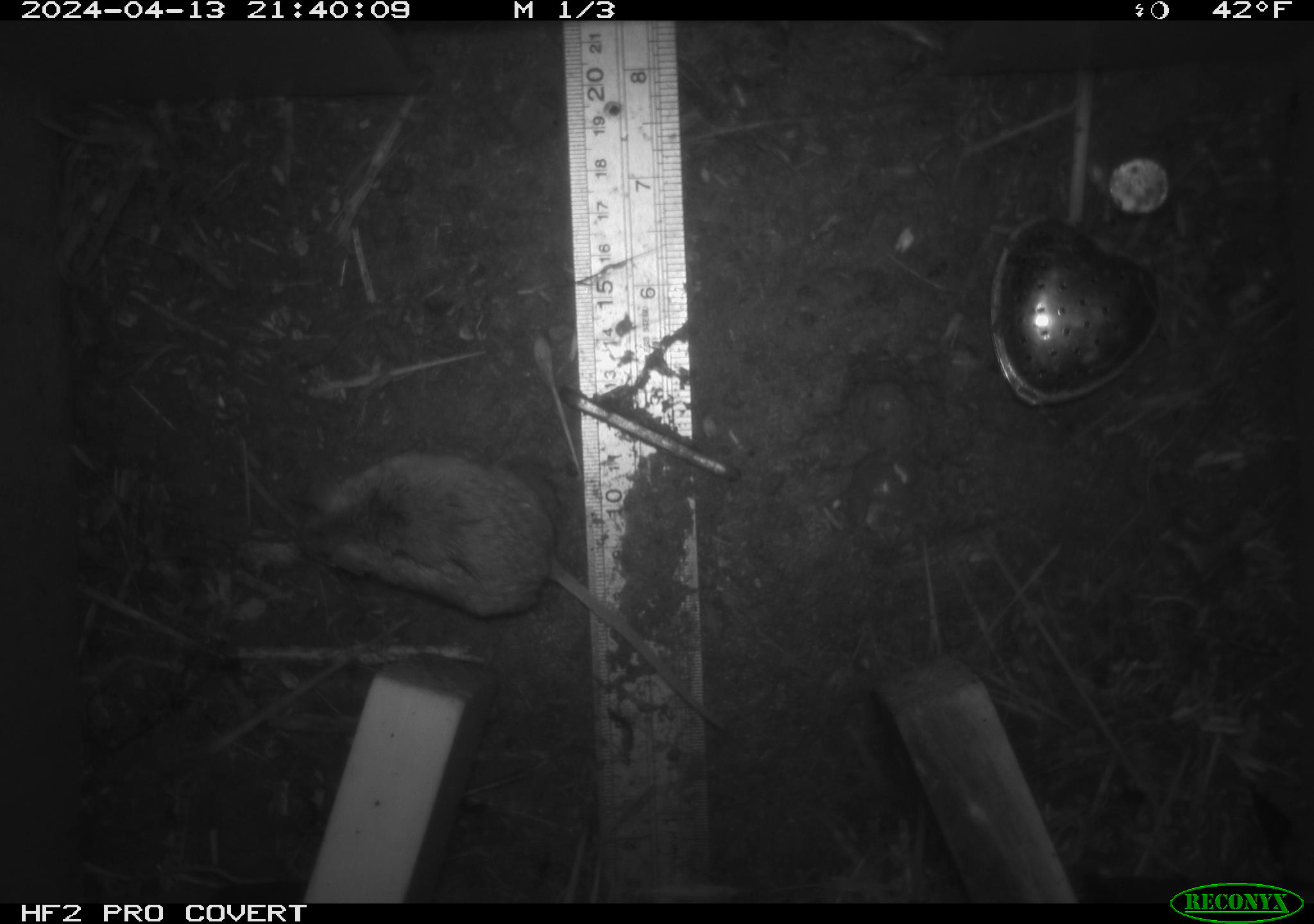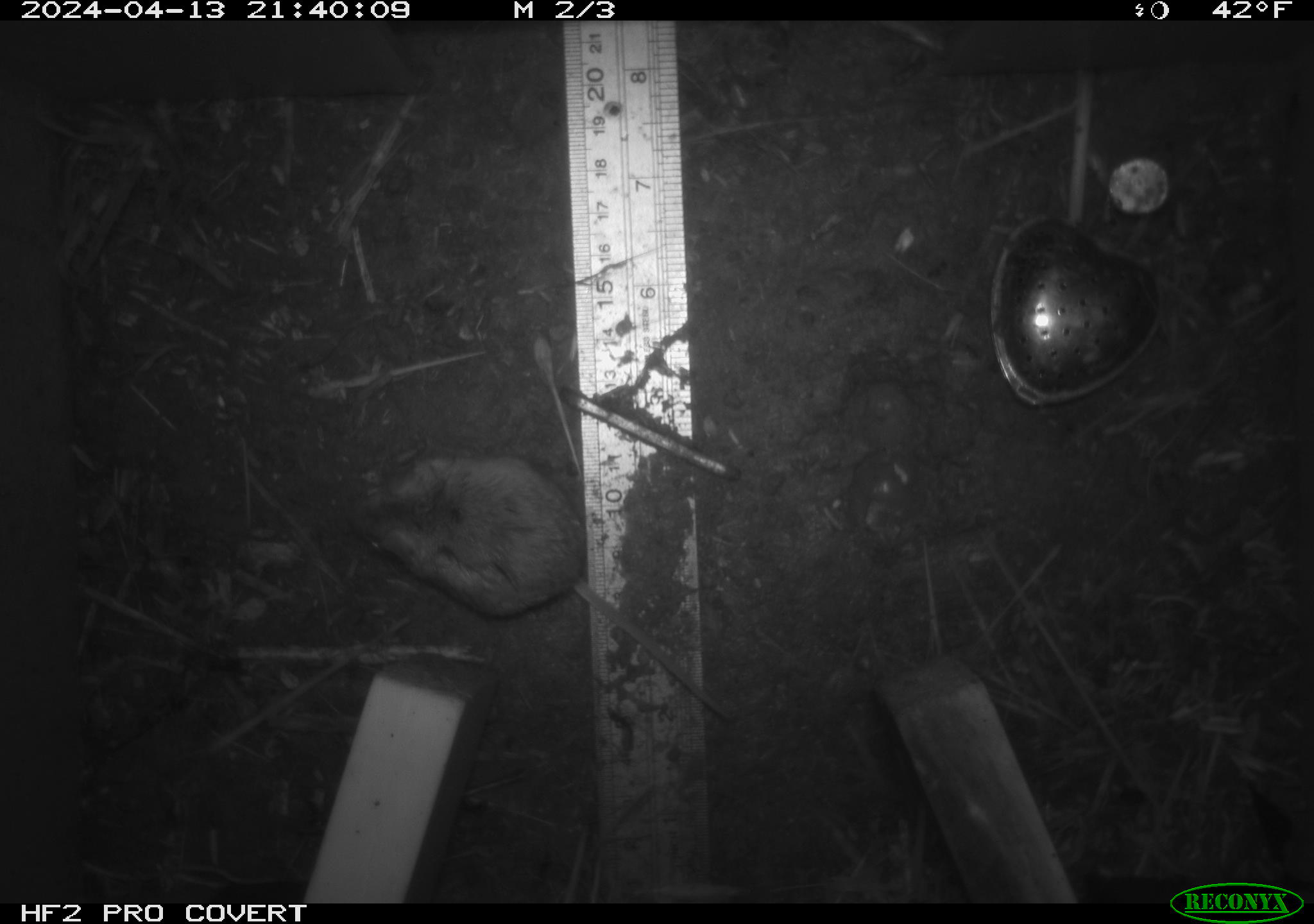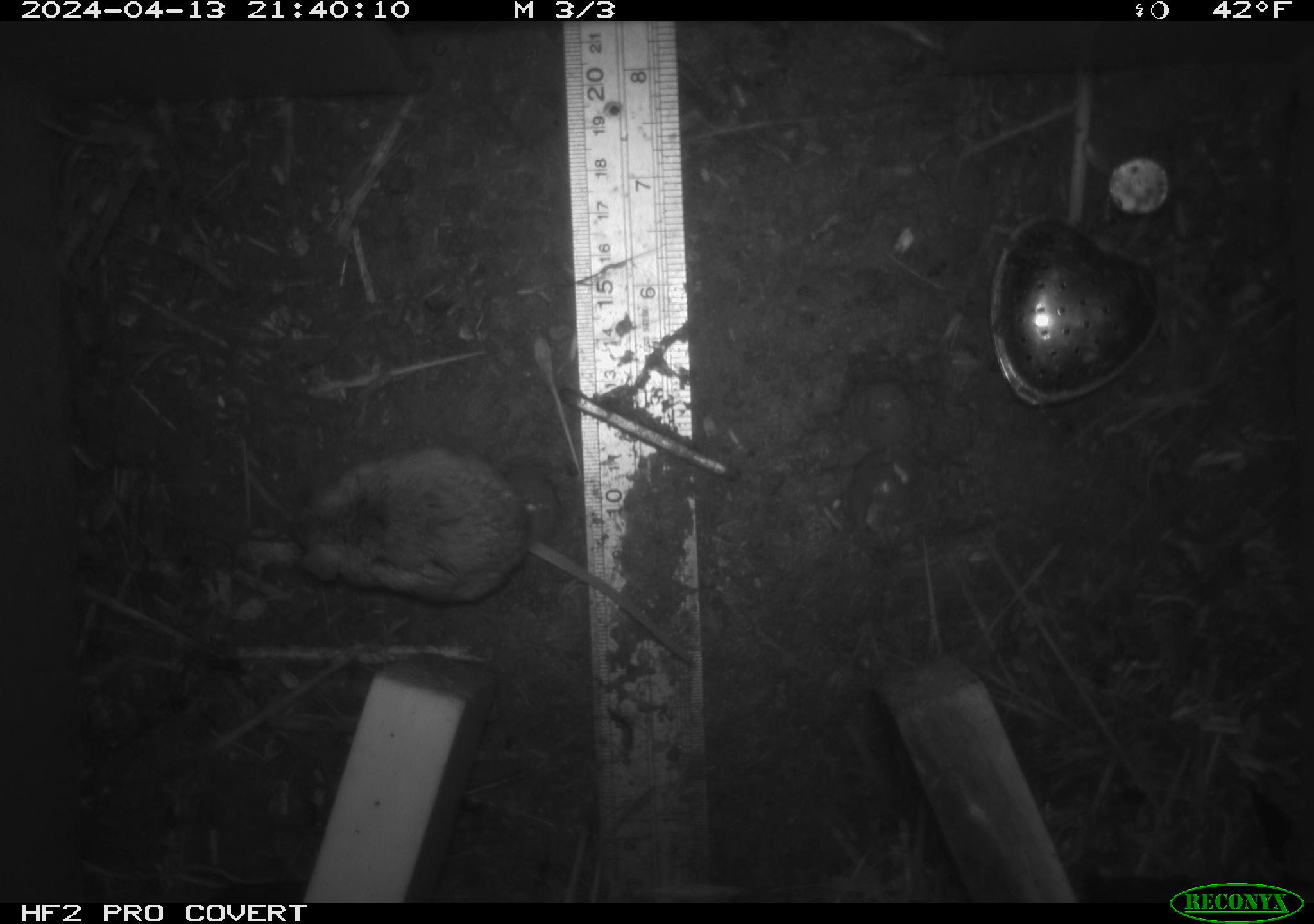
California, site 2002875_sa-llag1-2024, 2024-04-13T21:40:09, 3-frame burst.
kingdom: Animalia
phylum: Chordata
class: Mammalia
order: Rodentia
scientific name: Rodentia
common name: mouse species